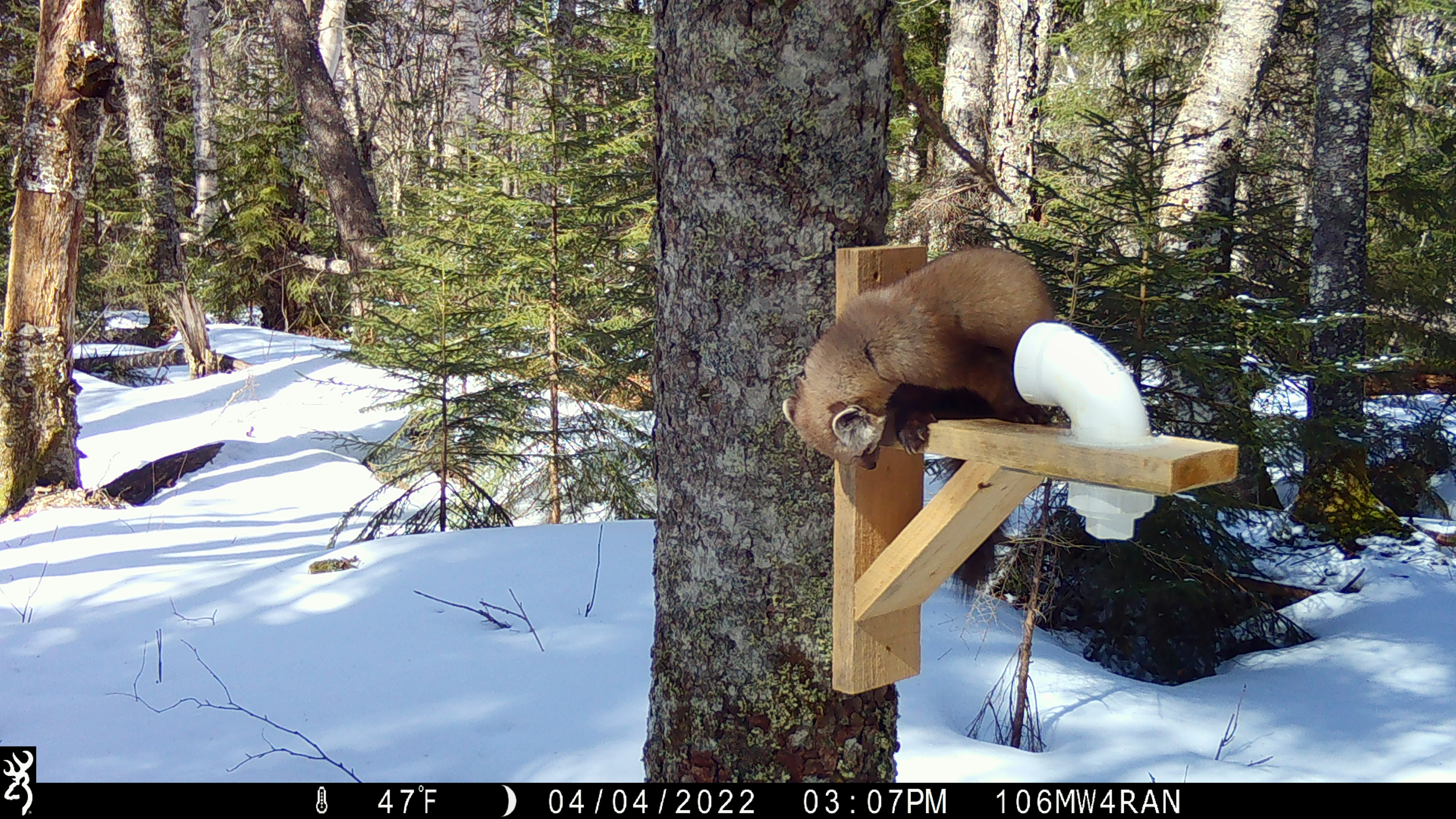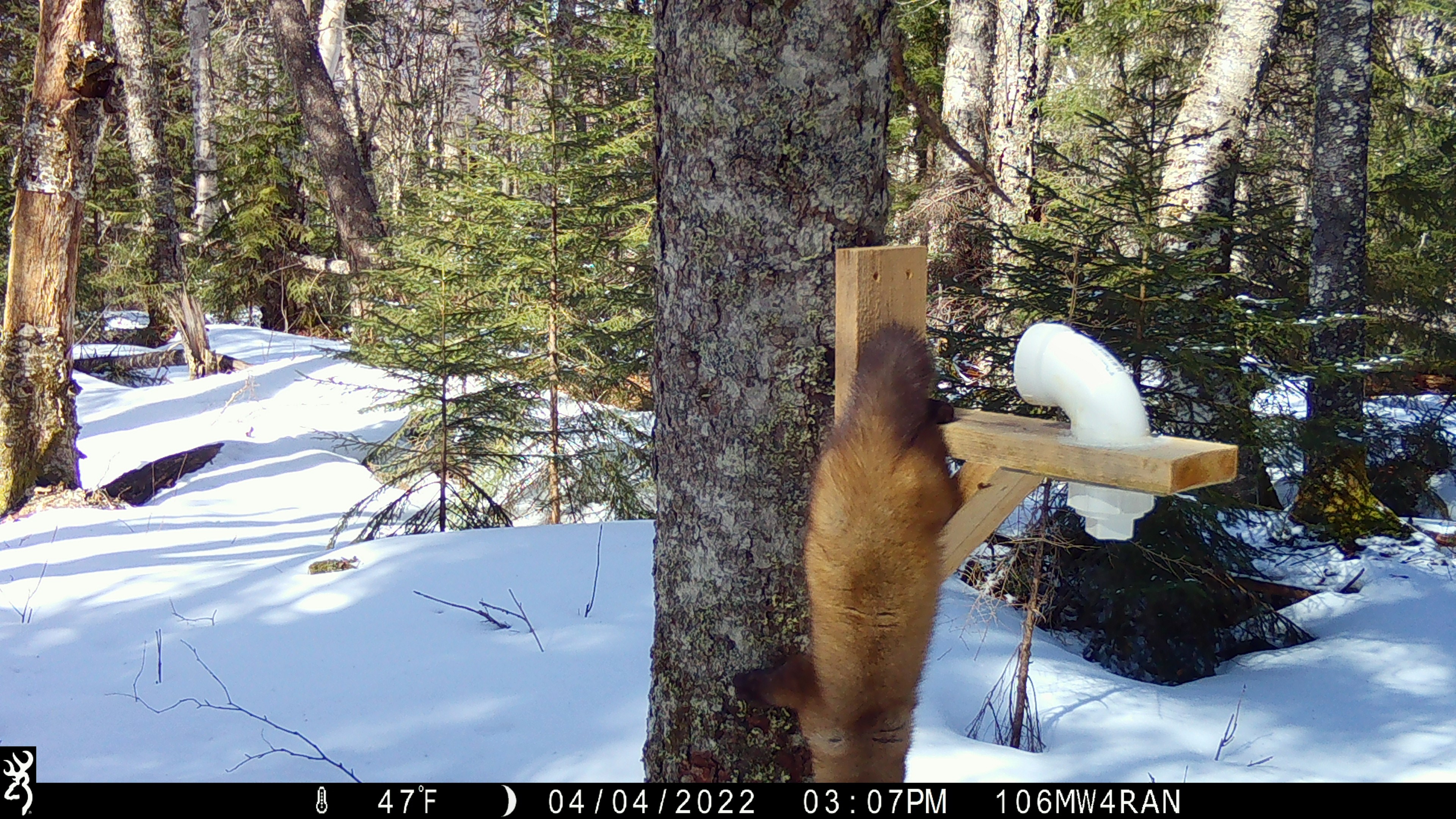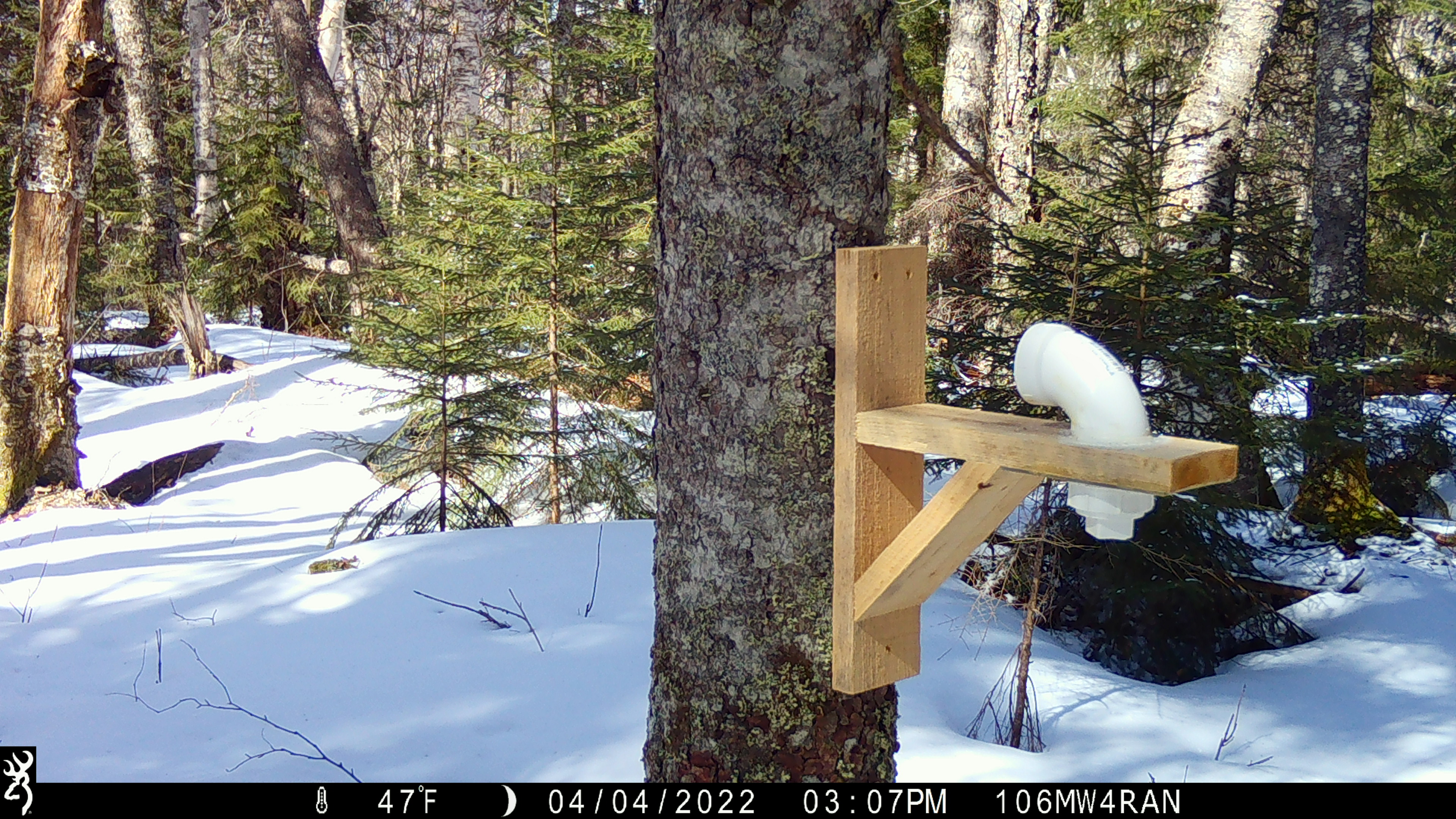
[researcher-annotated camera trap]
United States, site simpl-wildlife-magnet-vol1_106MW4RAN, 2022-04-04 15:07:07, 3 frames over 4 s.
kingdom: Animalia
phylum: Chordata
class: Mammalia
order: Carnivora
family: Mustelidae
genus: Martes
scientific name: Martes americana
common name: american marten